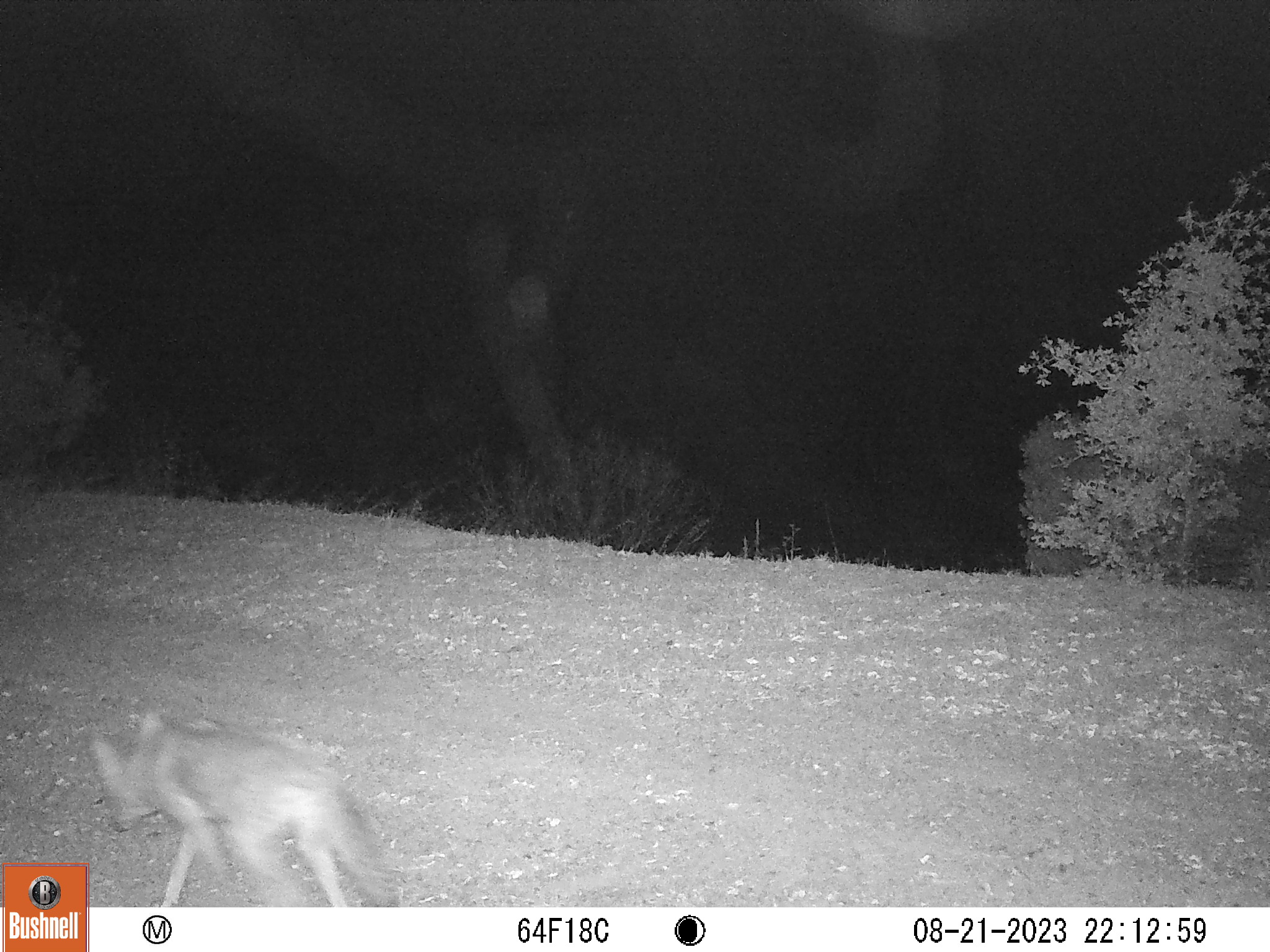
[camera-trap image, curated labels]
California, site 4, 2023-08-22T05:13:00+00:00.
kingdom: Animalia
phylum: Chordata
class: Mammalia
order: Carnivora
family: Canidae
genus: Canis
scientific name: Canis latrans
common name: coyote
Coyote (Canis latrans).